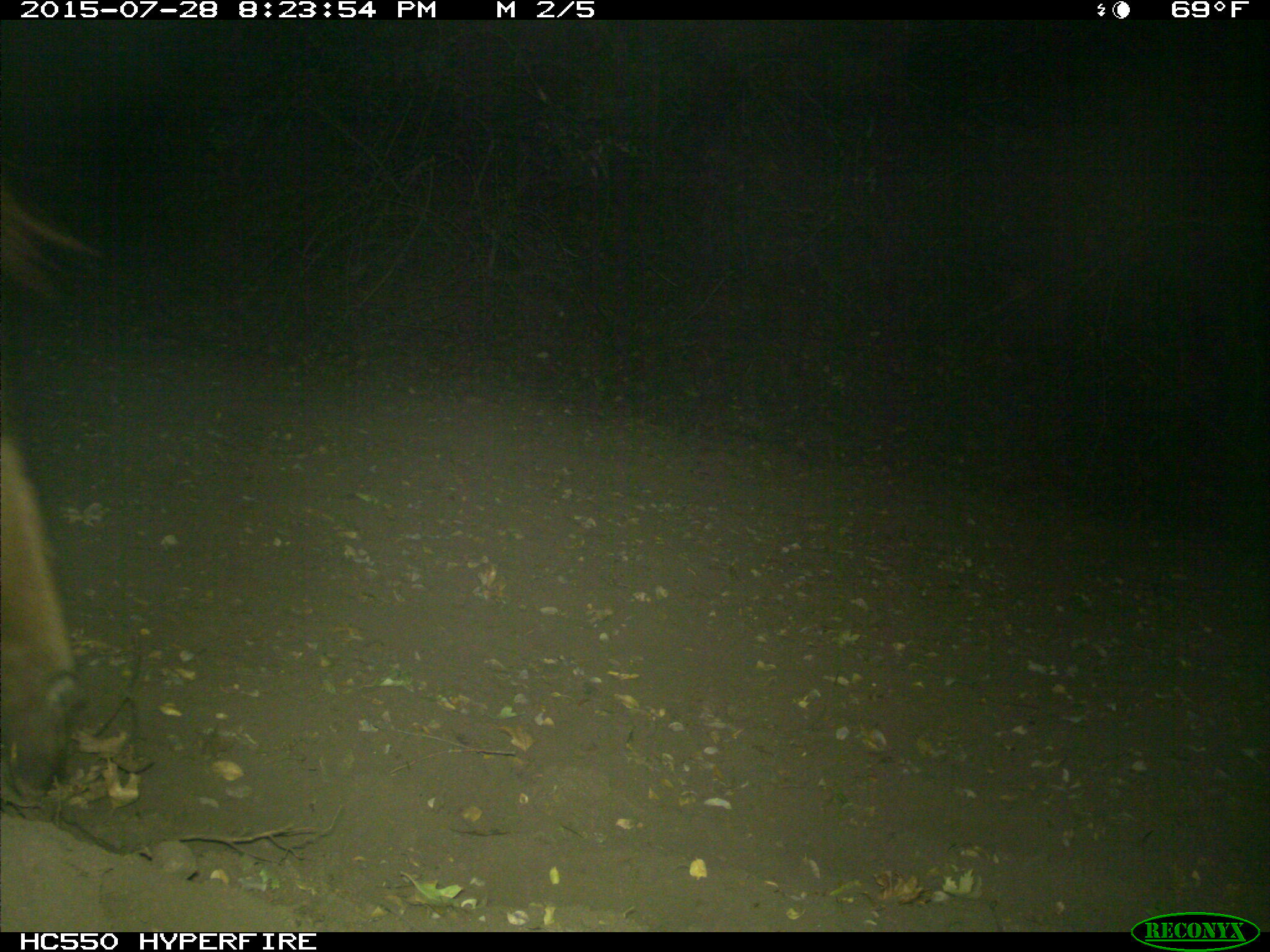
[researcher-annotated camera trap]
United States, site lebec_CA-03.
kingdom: Animalia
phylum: Chordata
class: Mammalia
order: Artiodactyla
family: Bovidae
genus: Bos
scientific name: Bos taurus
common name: domestic cow